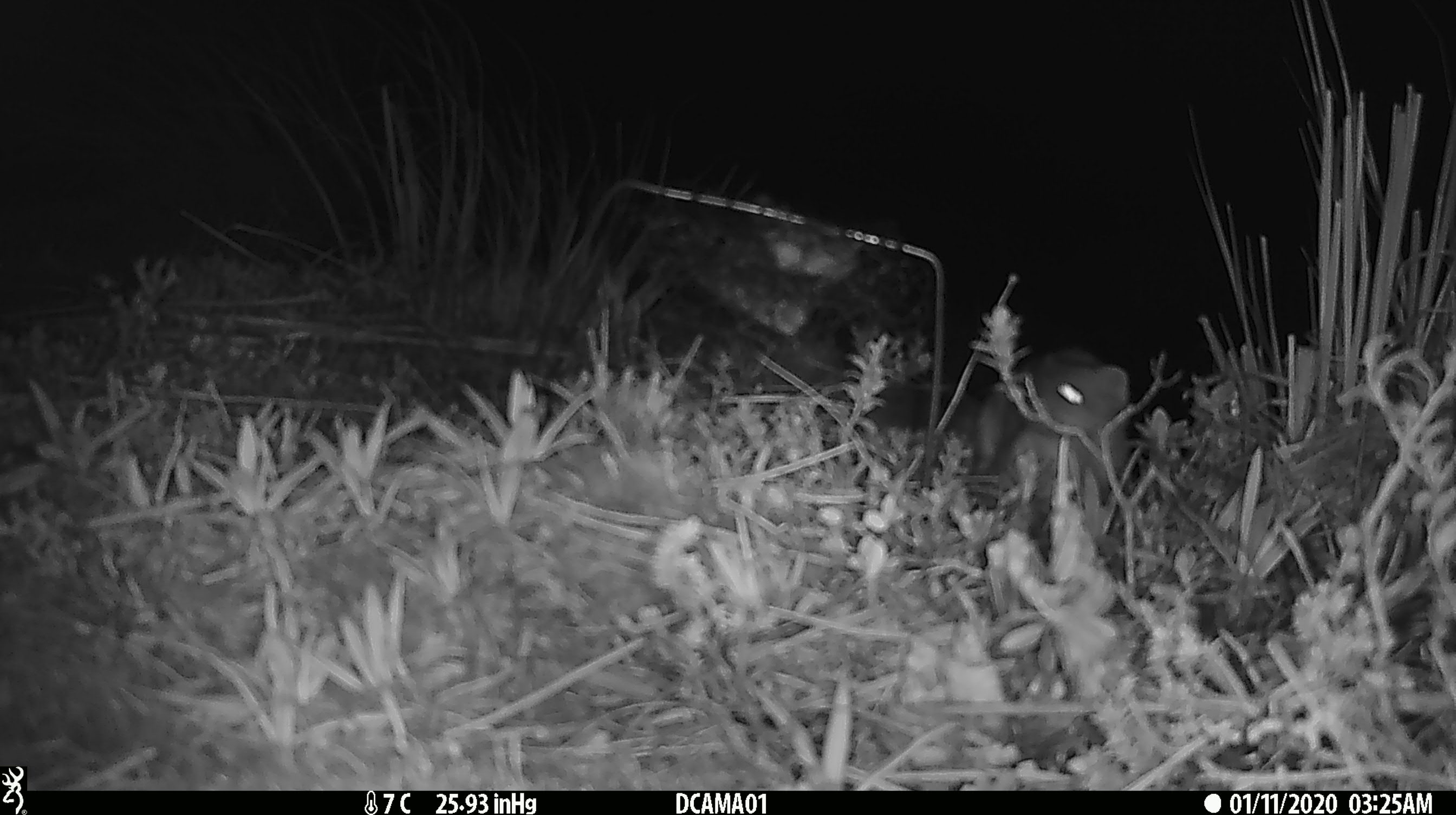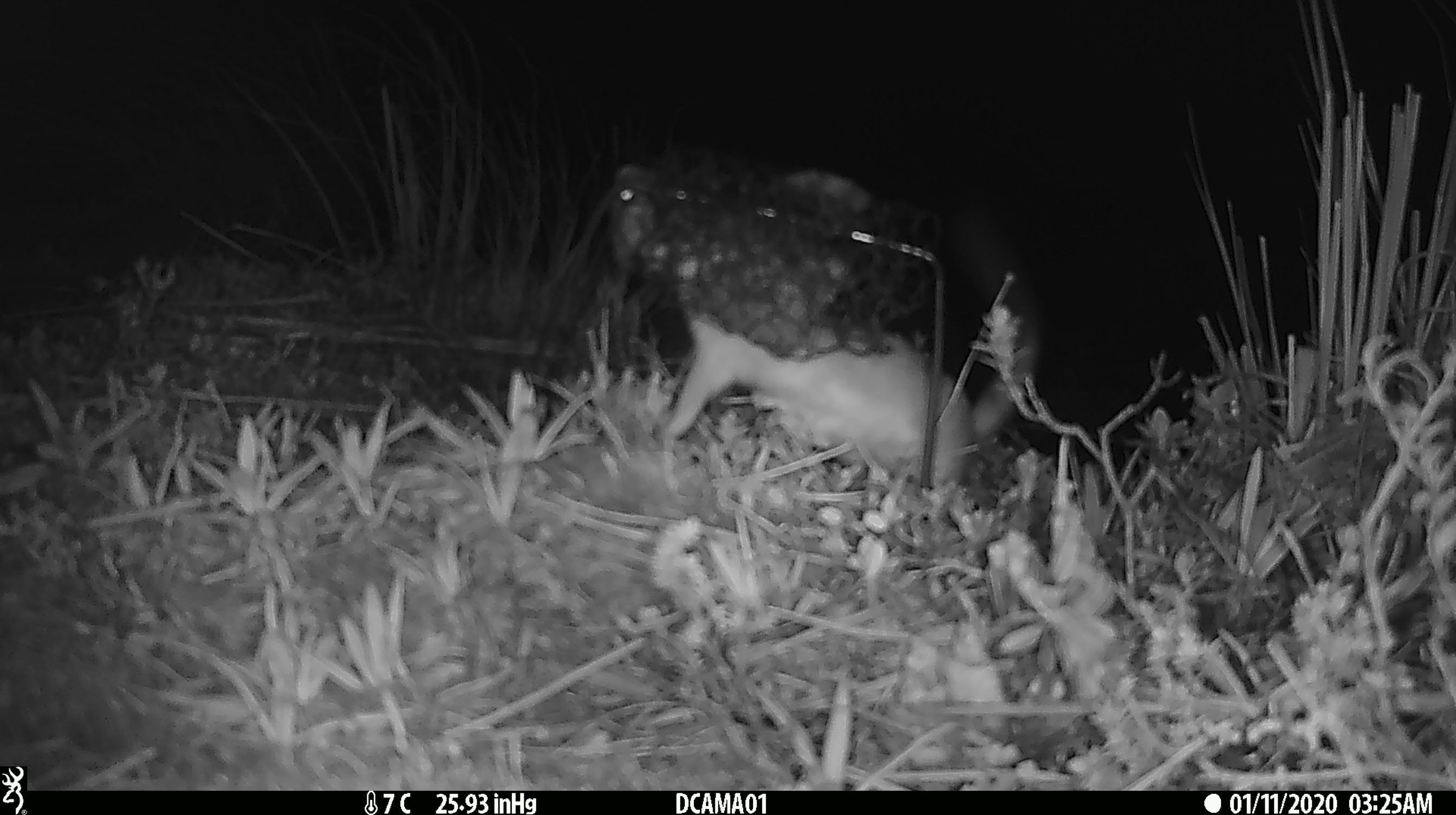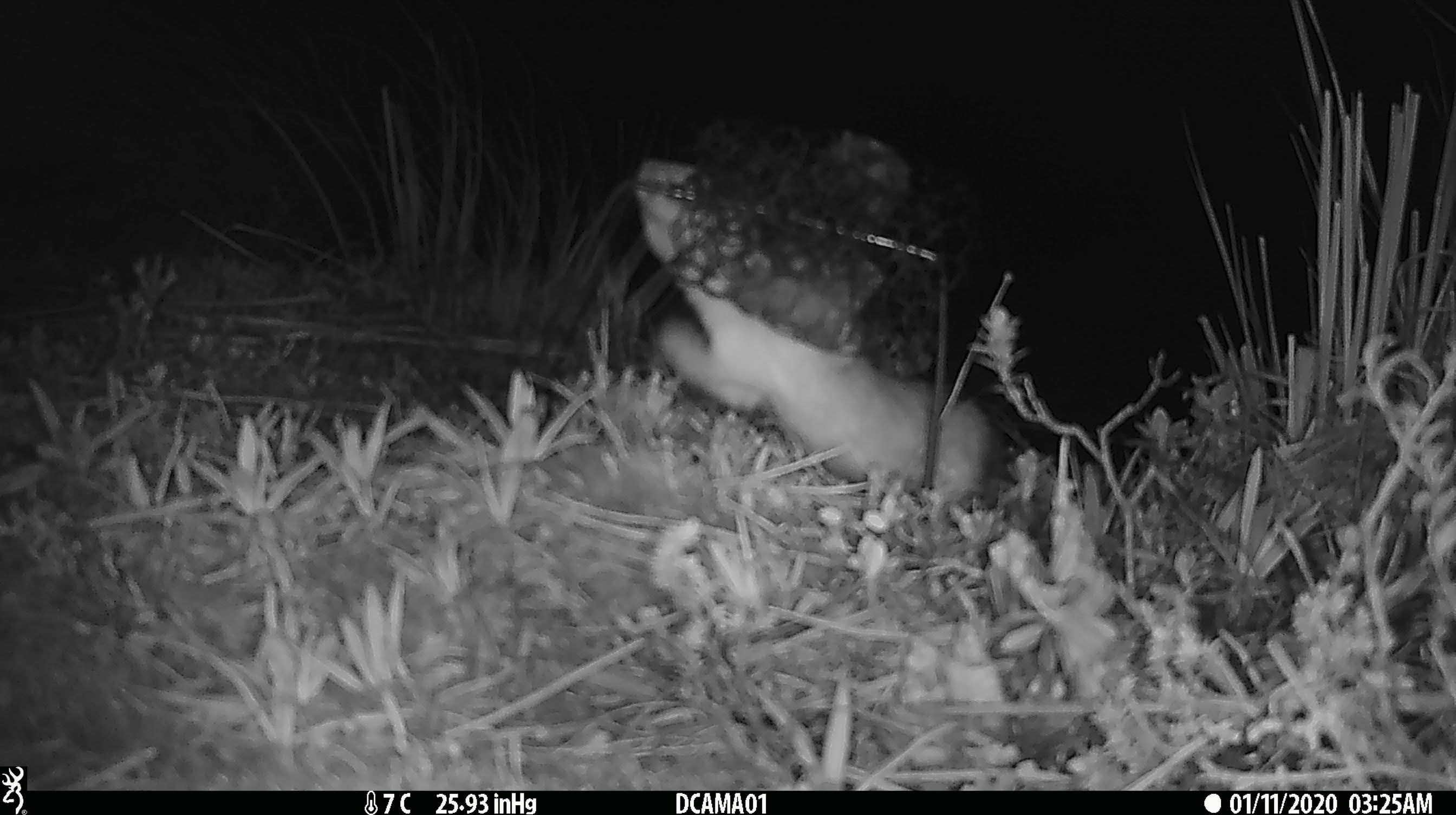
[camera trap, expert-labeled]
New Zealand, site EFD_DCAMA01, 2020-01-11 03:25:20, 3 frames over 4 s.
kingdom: Animalia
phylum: Chordata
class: Mammalia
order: Carnivora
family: Mustelidae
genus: Mustela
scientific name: Mustela erminea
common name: stoat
Stoat (Mustela erminea).